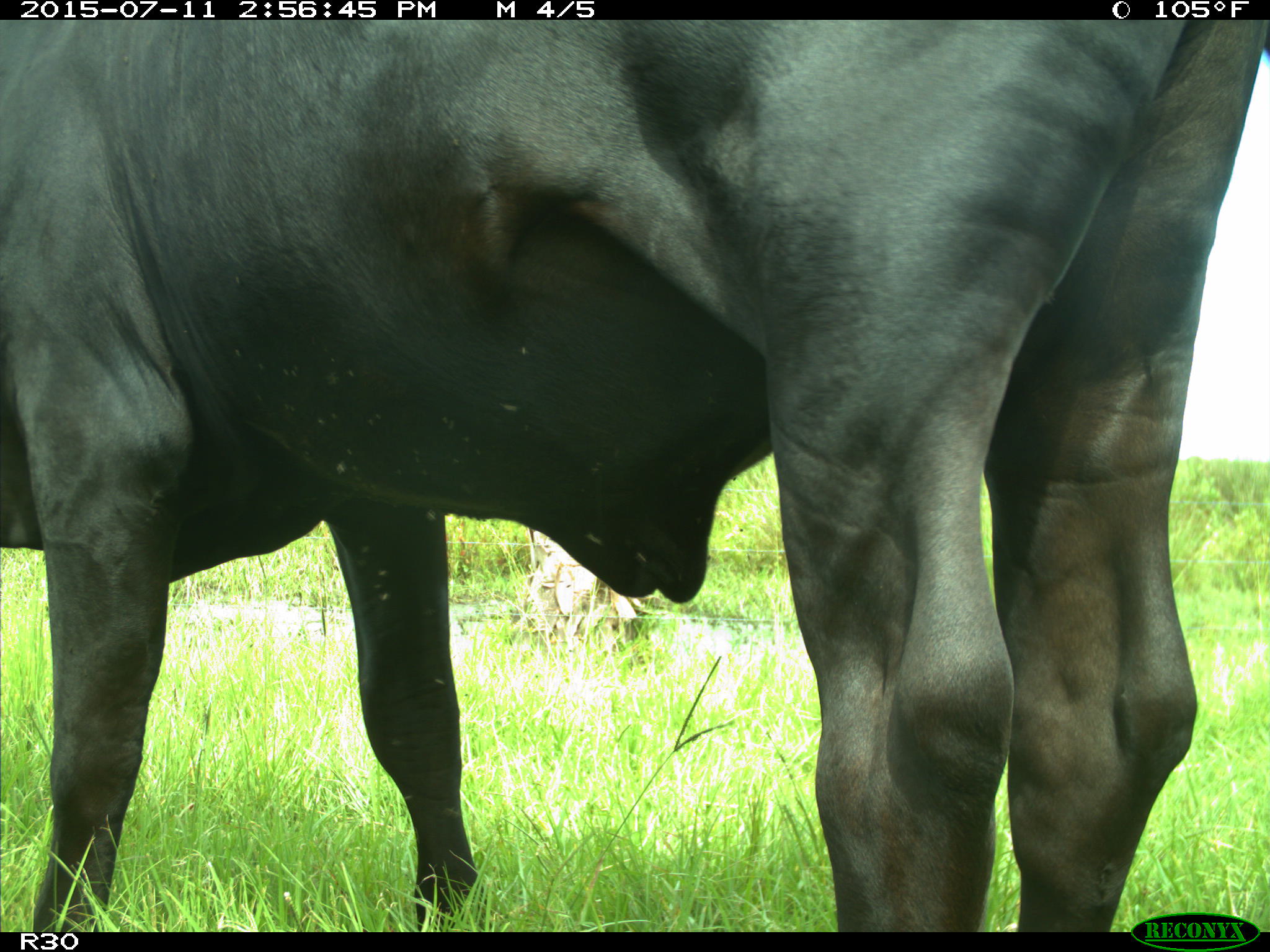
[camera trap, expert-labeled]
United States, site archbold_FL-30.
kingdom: Animalia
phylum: Chordata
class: Mammalia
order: Artiodactyla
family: Bovidae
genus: Bos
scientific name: Bos taurus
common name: domestic cow